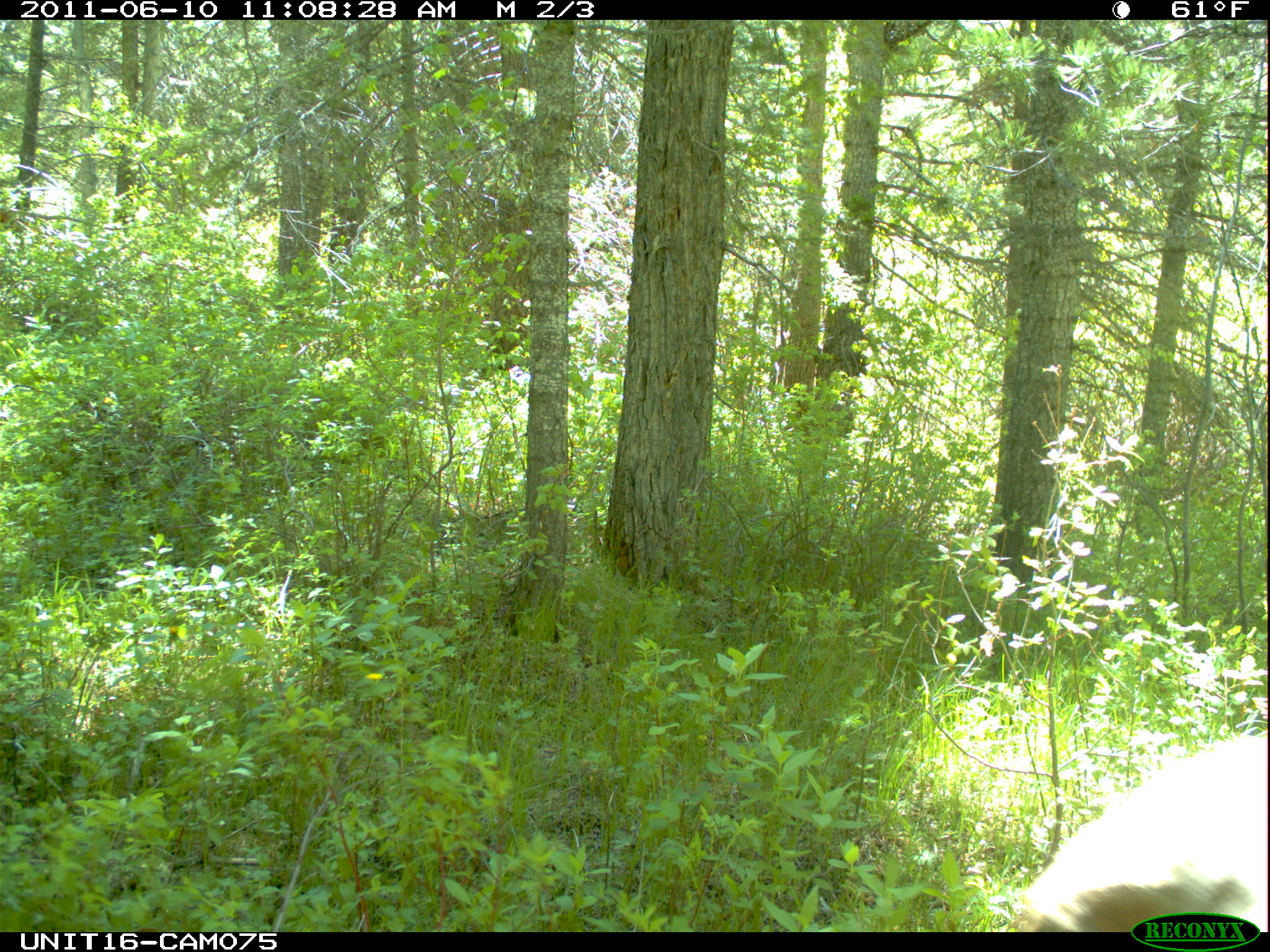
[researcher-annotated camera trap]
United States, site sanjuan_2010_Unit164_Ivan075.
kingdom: Animalia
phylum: Chordata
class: Mammalia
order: Artiodactyla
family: Cervidae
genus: Cervus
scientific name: Cervus elaphus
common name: red deer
Cervus elaphus (red deer).